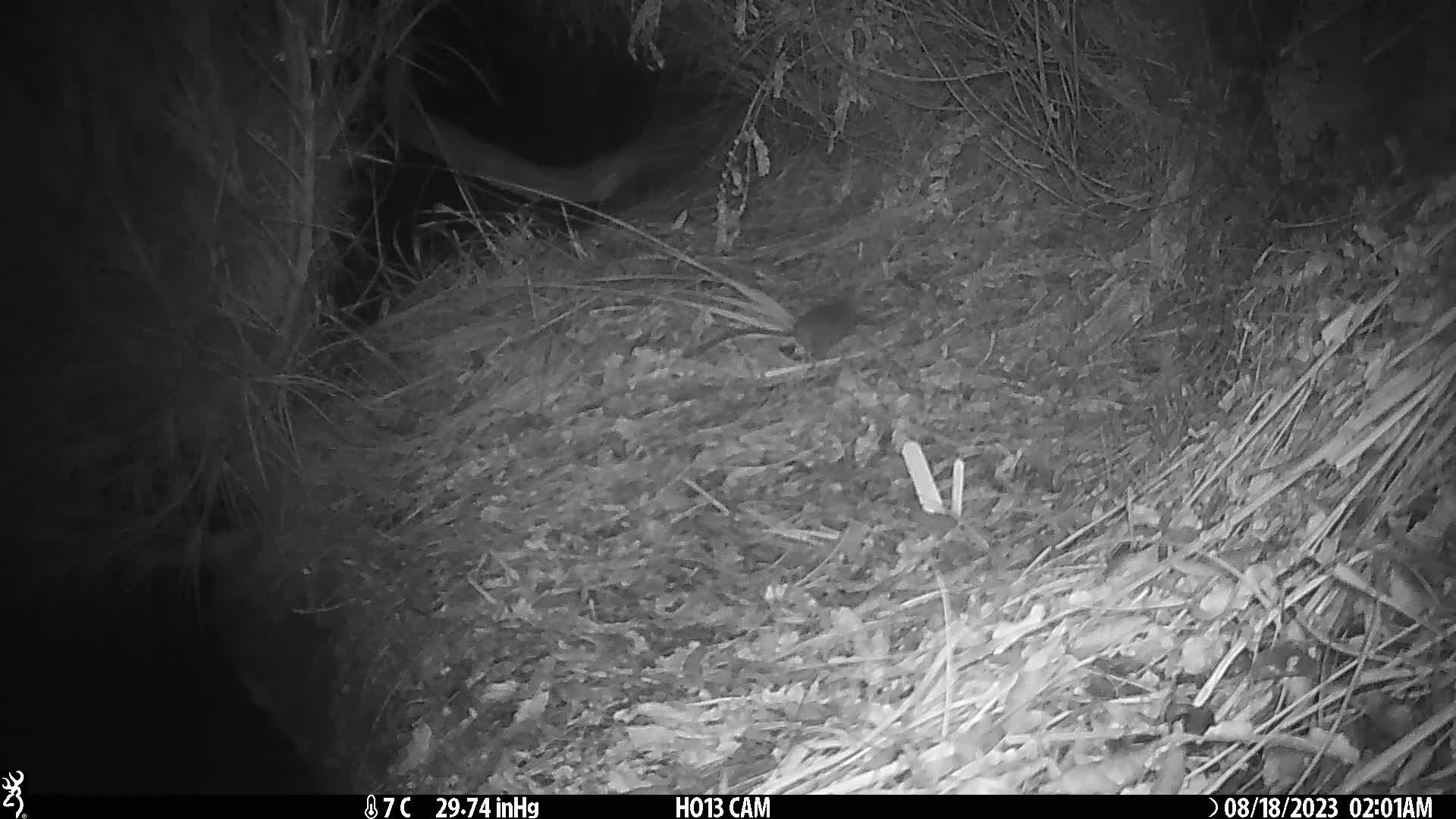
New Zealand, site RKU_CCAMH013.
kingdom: Animalia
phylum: Chordata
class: Mammalia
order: Rodentia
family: Muridae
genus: Rattus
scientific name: Rattus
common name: rat